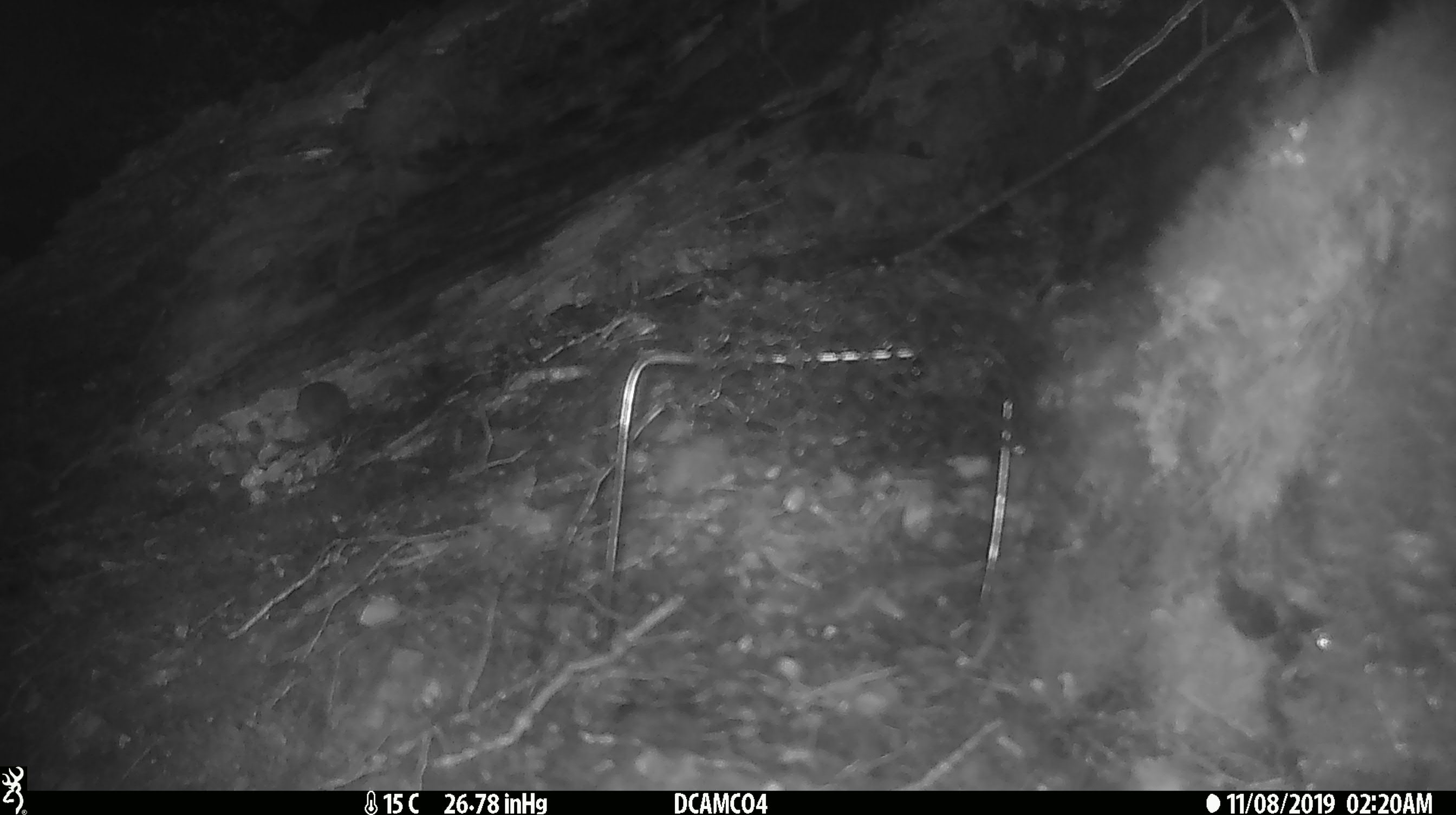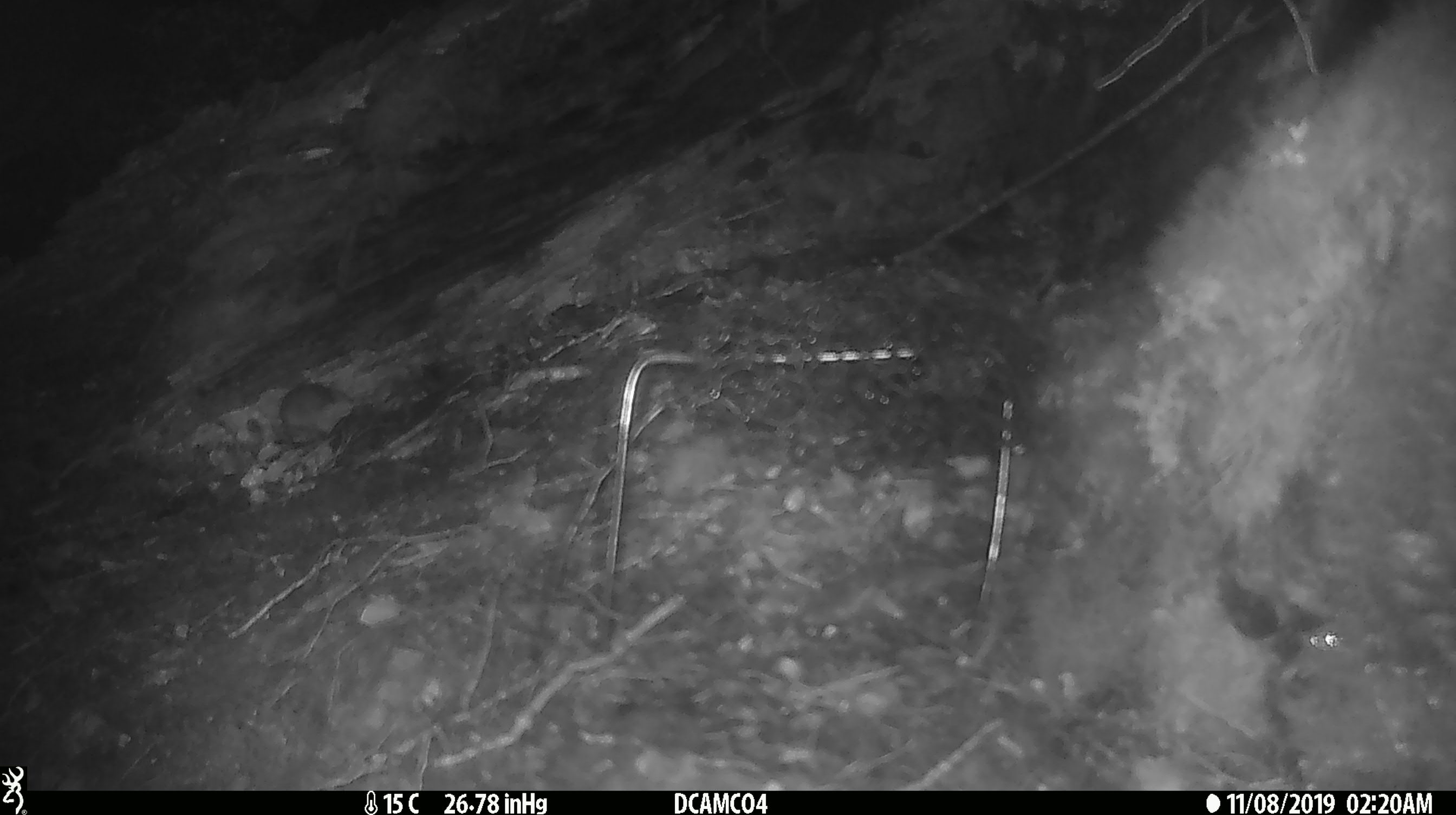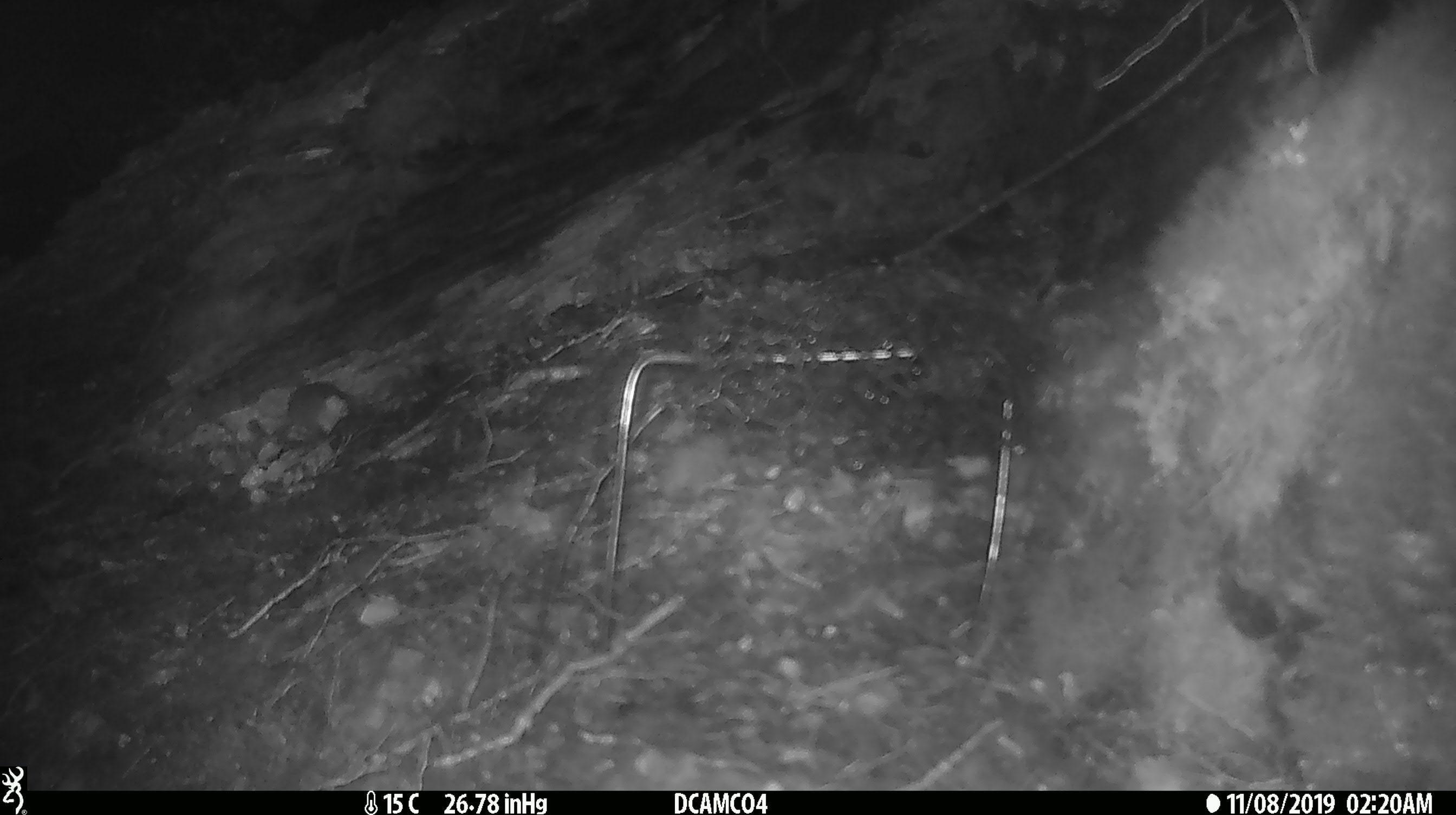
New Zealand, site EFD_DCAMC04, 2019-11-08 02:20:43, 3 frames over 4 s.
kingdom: Animalia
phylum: Chordata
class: Mammalia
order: Rodentia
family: Muridae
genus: Mus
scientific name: Mus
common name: mouse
Mouse (Mus).